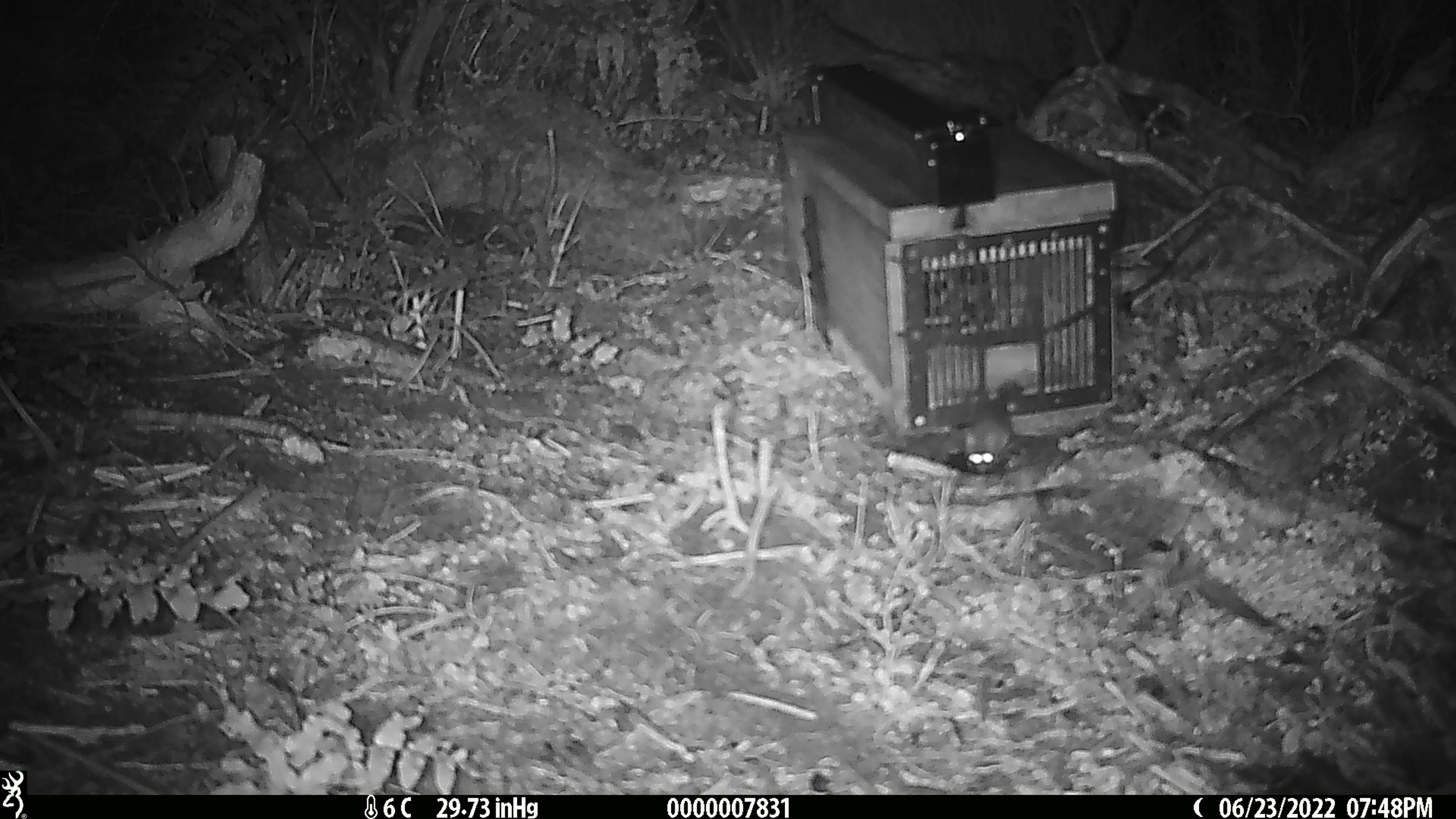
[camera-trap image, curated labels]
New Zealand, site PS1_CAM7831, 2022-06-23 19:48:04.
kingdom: Animalia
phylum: Chordata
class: Mammalia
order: Rodentia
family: Muridae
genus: Mus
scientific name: Mus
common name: mouse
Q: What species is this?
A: Mouse (Mus).